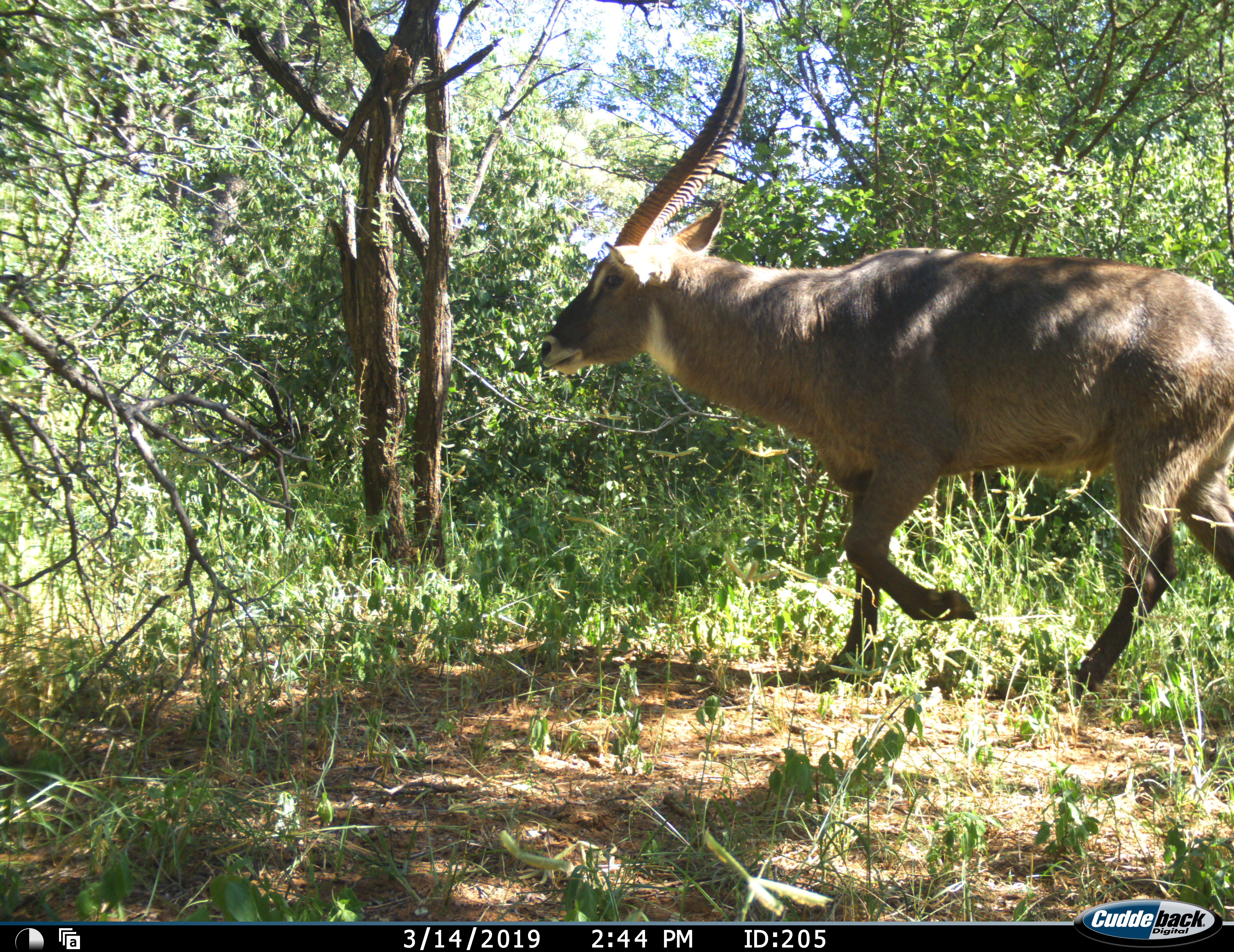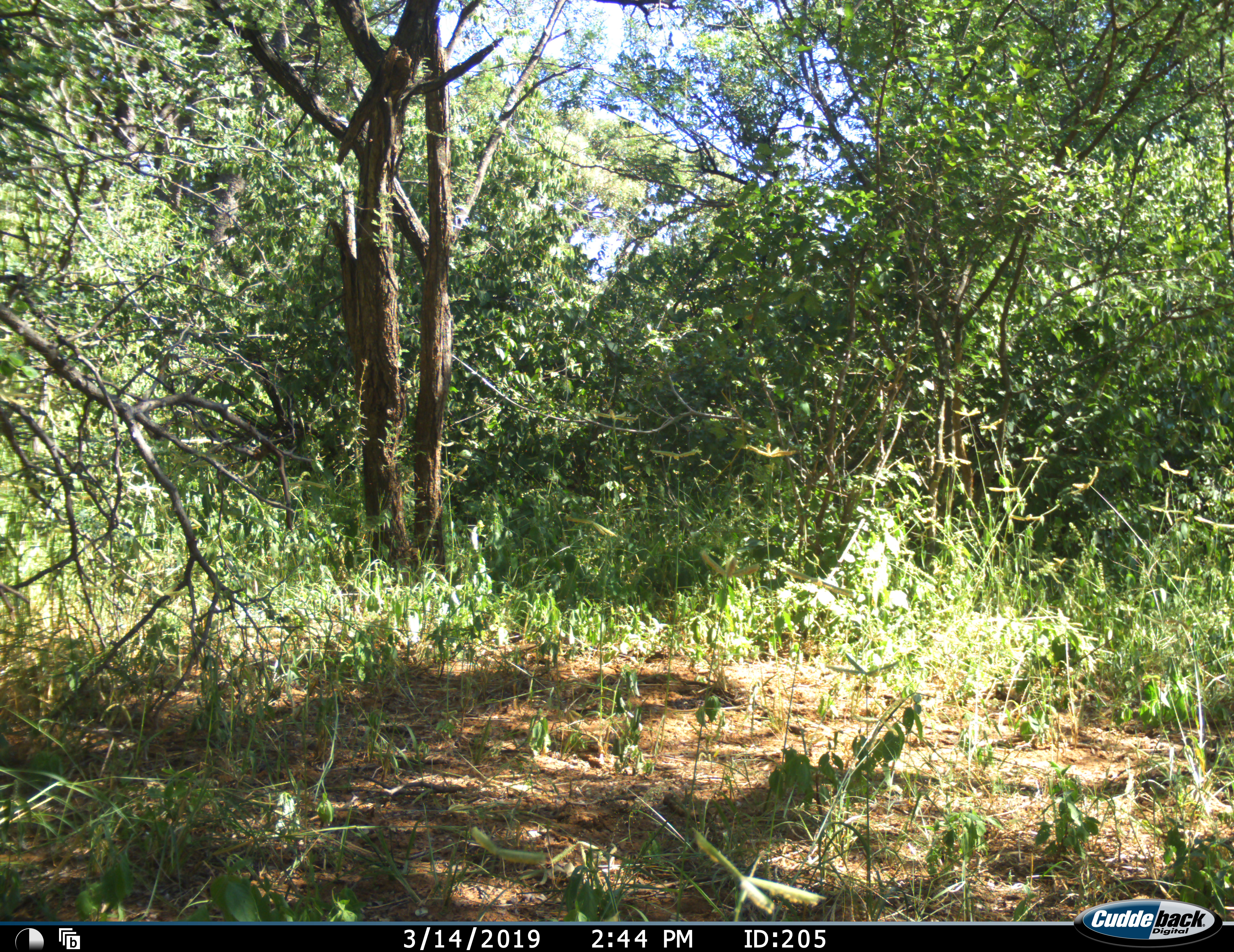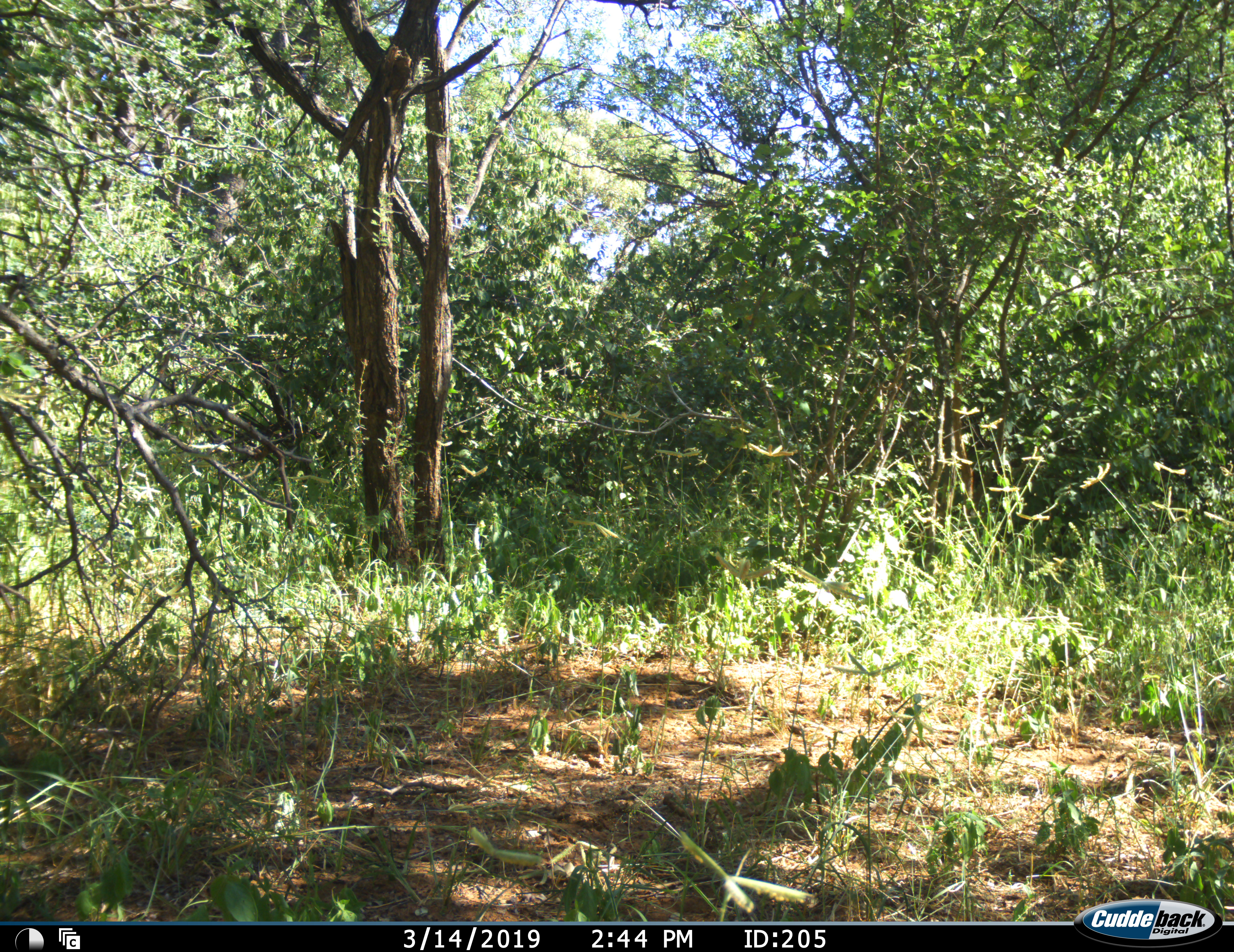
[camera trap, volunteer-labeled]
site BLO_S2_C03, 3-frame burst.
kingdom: Animalia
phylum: Chordata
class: Mammalia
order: Artiodactyla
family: Bovidae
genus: Kobus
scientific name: Kobus ellipsiprymnus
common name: waterbuck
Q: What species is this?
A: Waterbuck (Kobus ellipsiprymnus).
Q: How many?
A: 1.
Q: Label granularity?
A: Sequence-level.